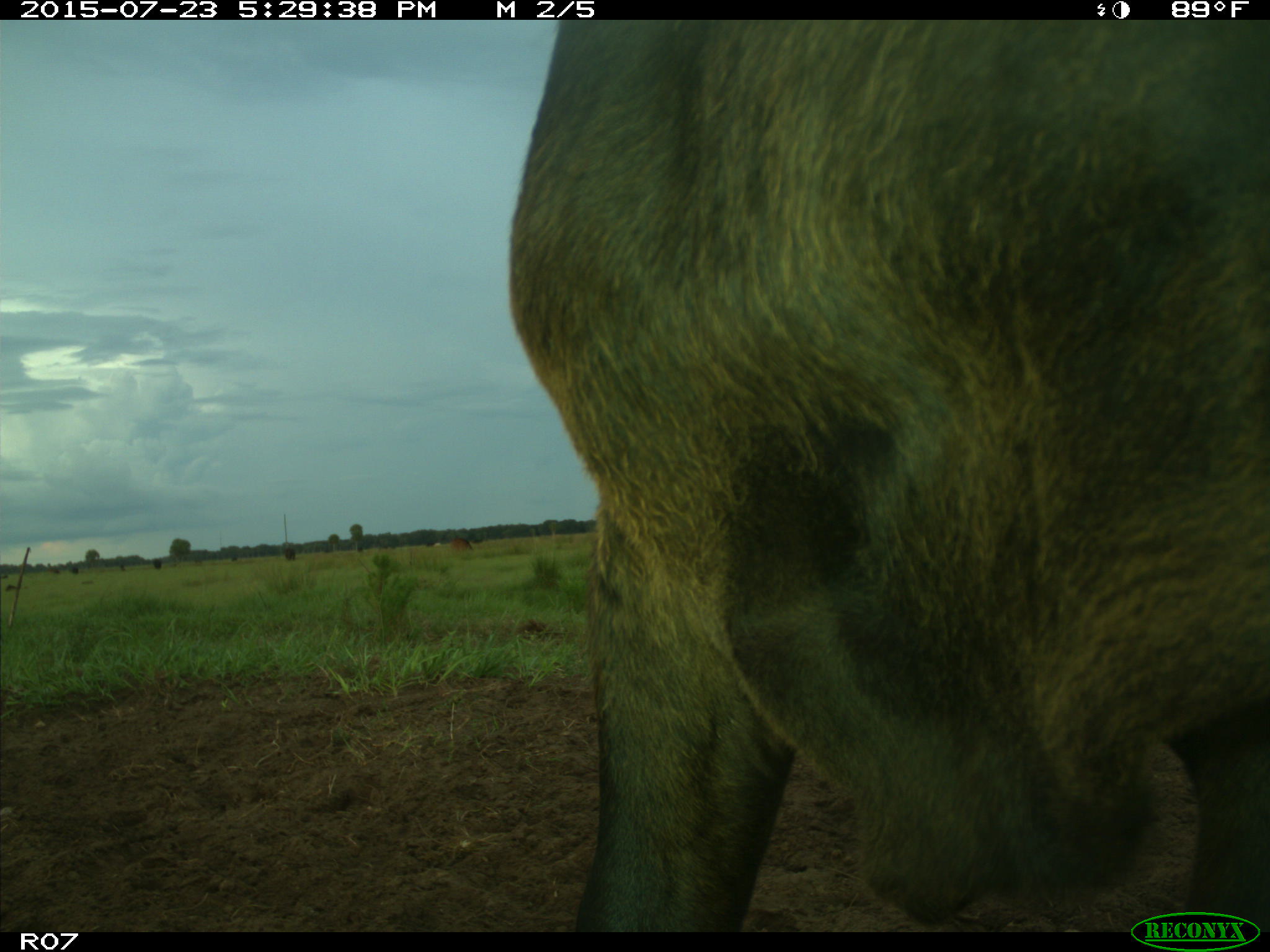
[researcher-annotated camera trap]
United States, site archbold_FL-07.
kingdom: Animalia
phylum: Chordata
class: Mammalia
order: Artiodactyla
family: Bovidae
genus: Bos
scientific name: Bos taurus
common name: domestic cow